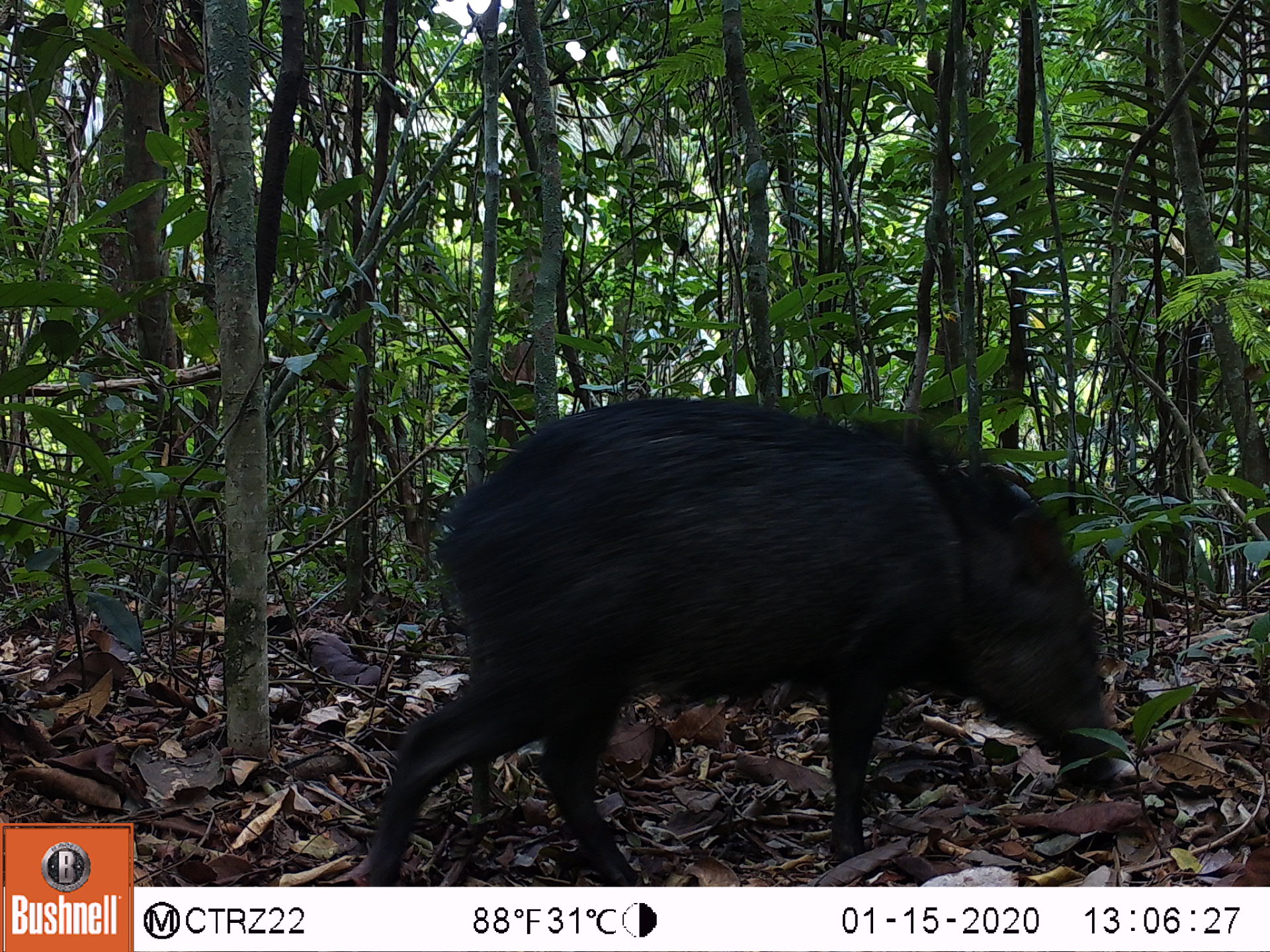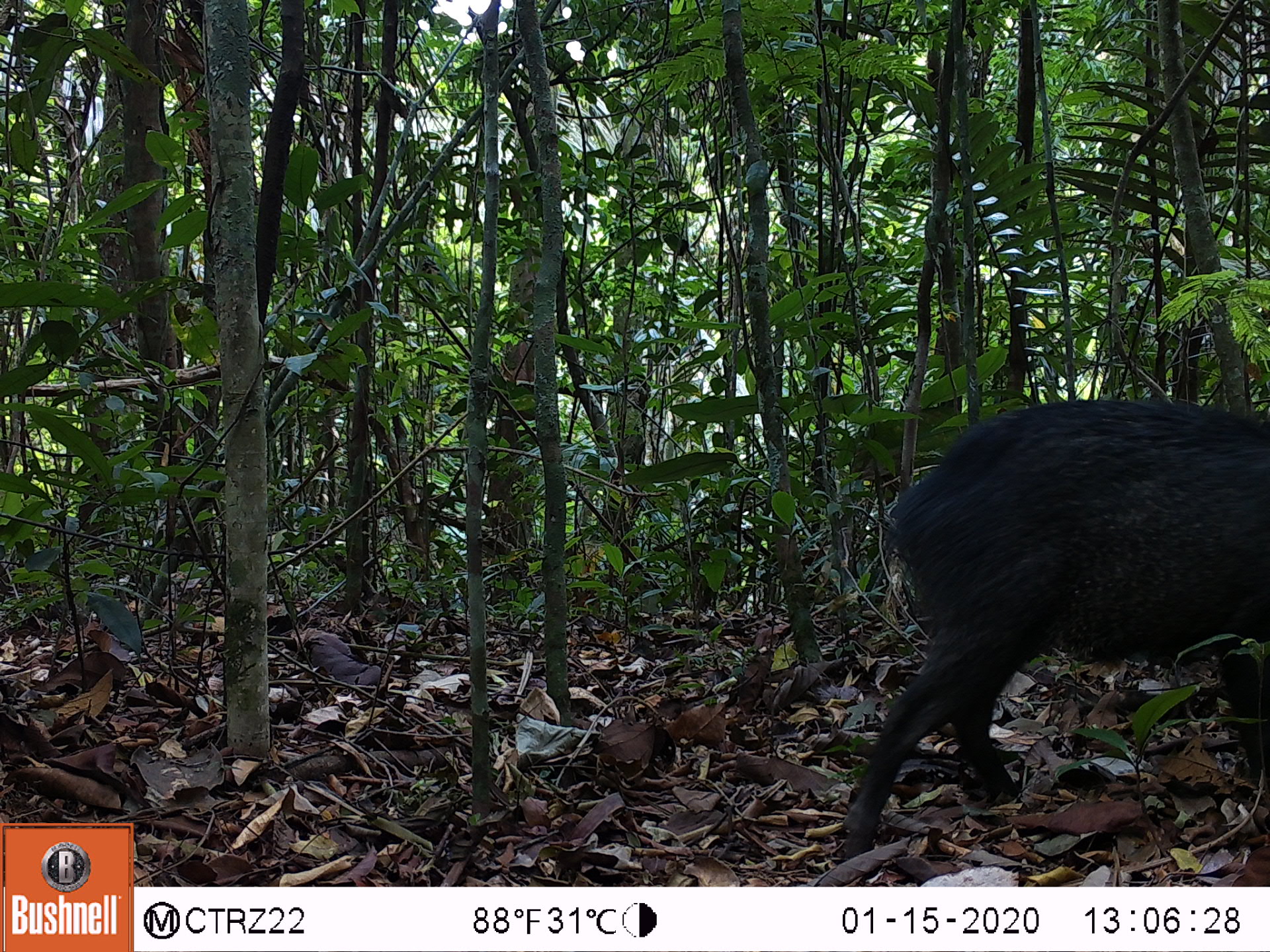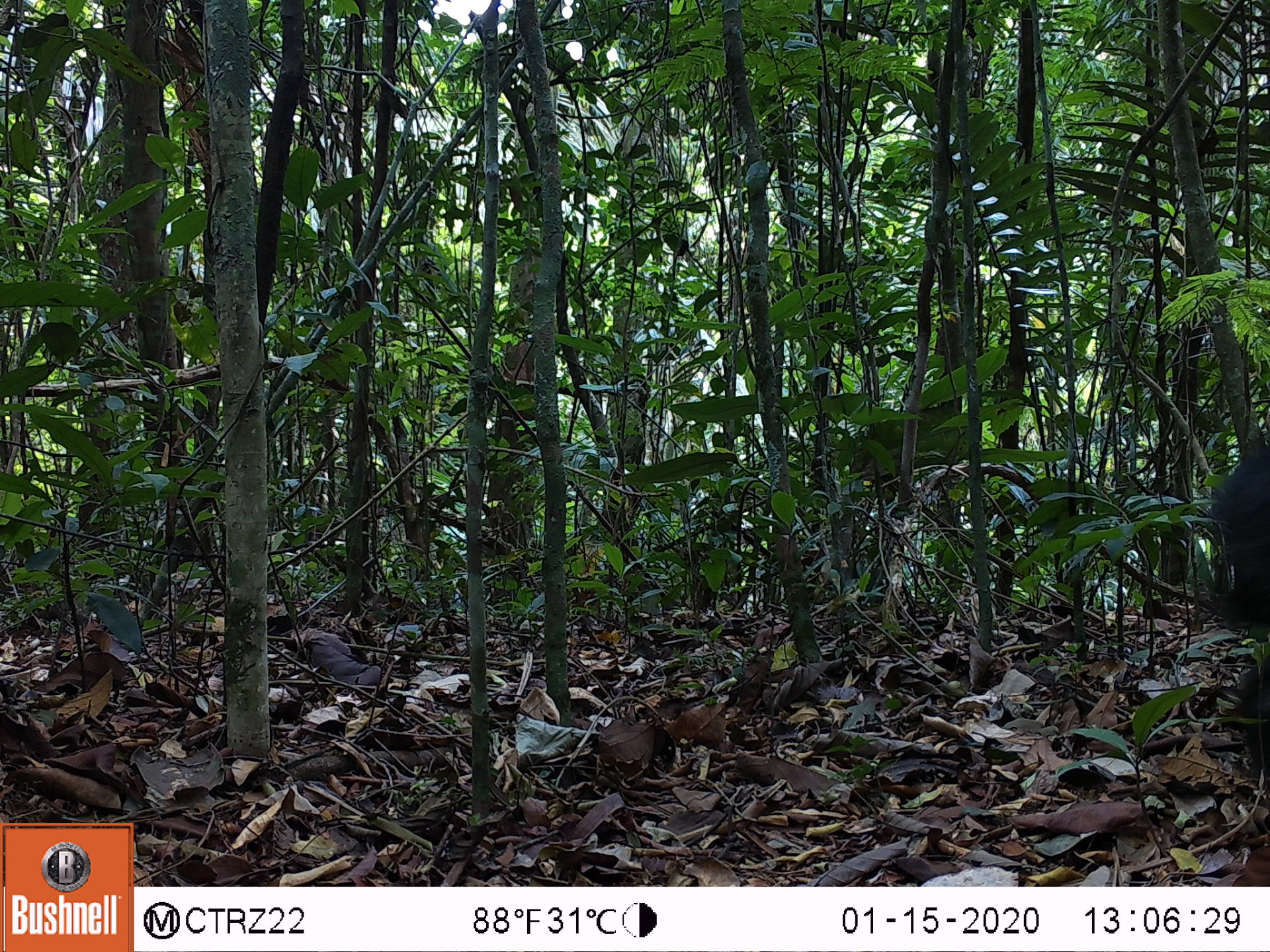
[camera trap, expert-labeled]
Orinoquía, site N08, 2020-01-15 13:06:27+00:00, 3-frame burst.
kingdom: Animalia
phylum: Chordata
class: Mammalia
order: Artiodactyla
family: Tayassuidae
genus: Pecari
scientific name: Pecari tajacu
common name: collared peccary